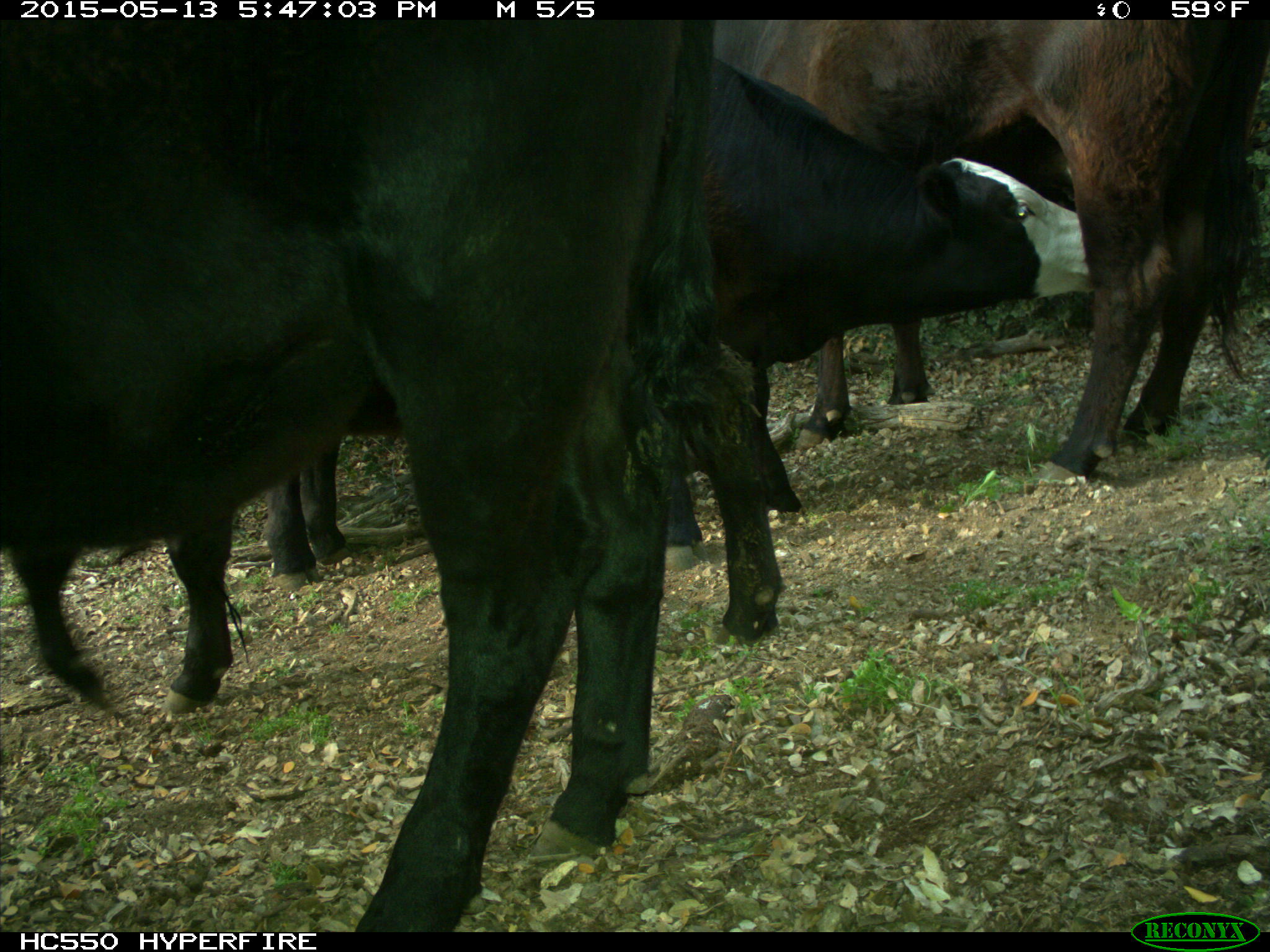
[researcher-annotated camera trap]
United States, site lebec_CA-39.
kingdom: Animalia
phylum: Chordata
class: Mammalia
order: Artiodactyla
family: Bovidae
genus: Bos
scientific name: Bos taurus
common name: domestic cow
Bos taurus (domestic cow).